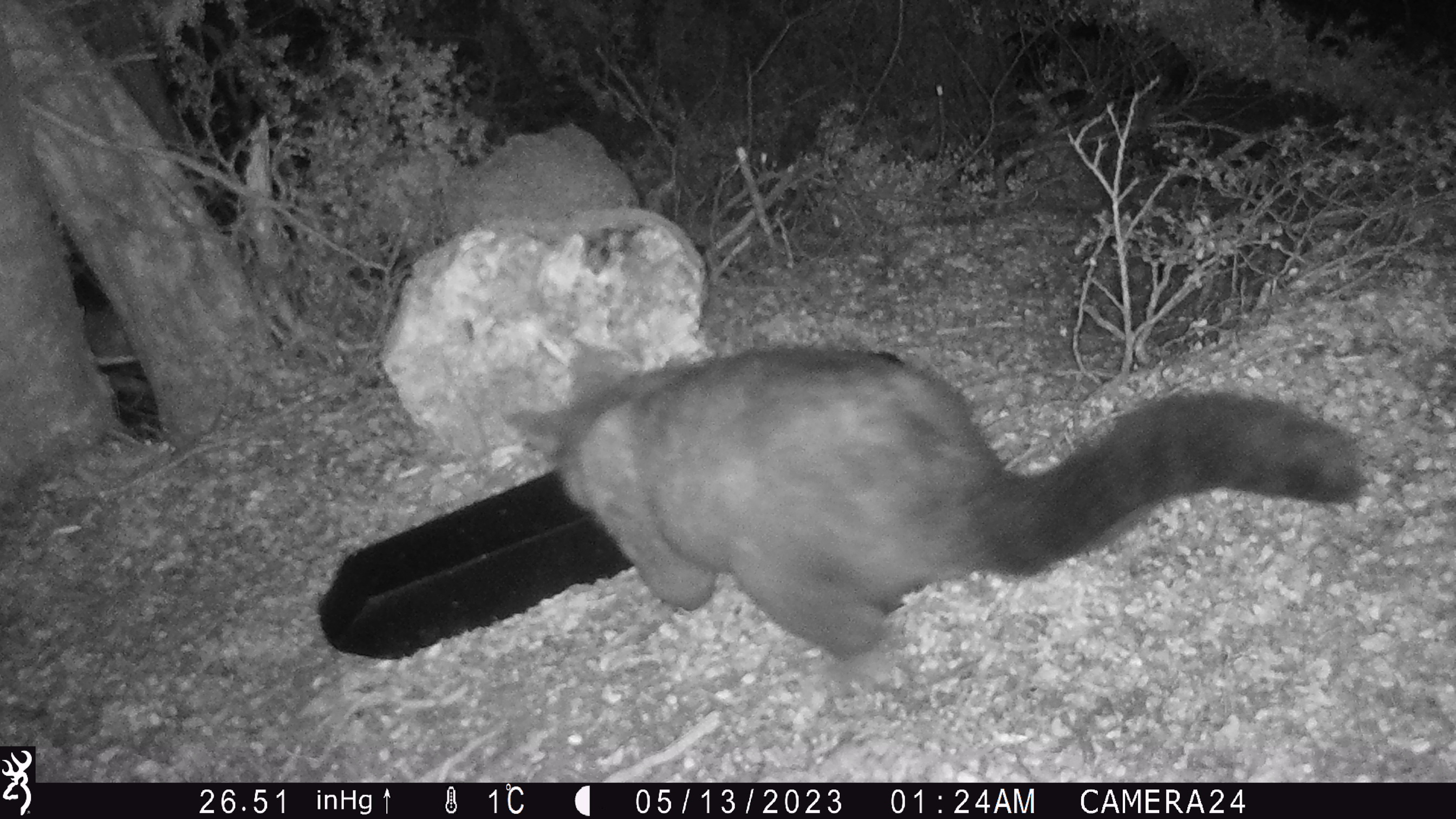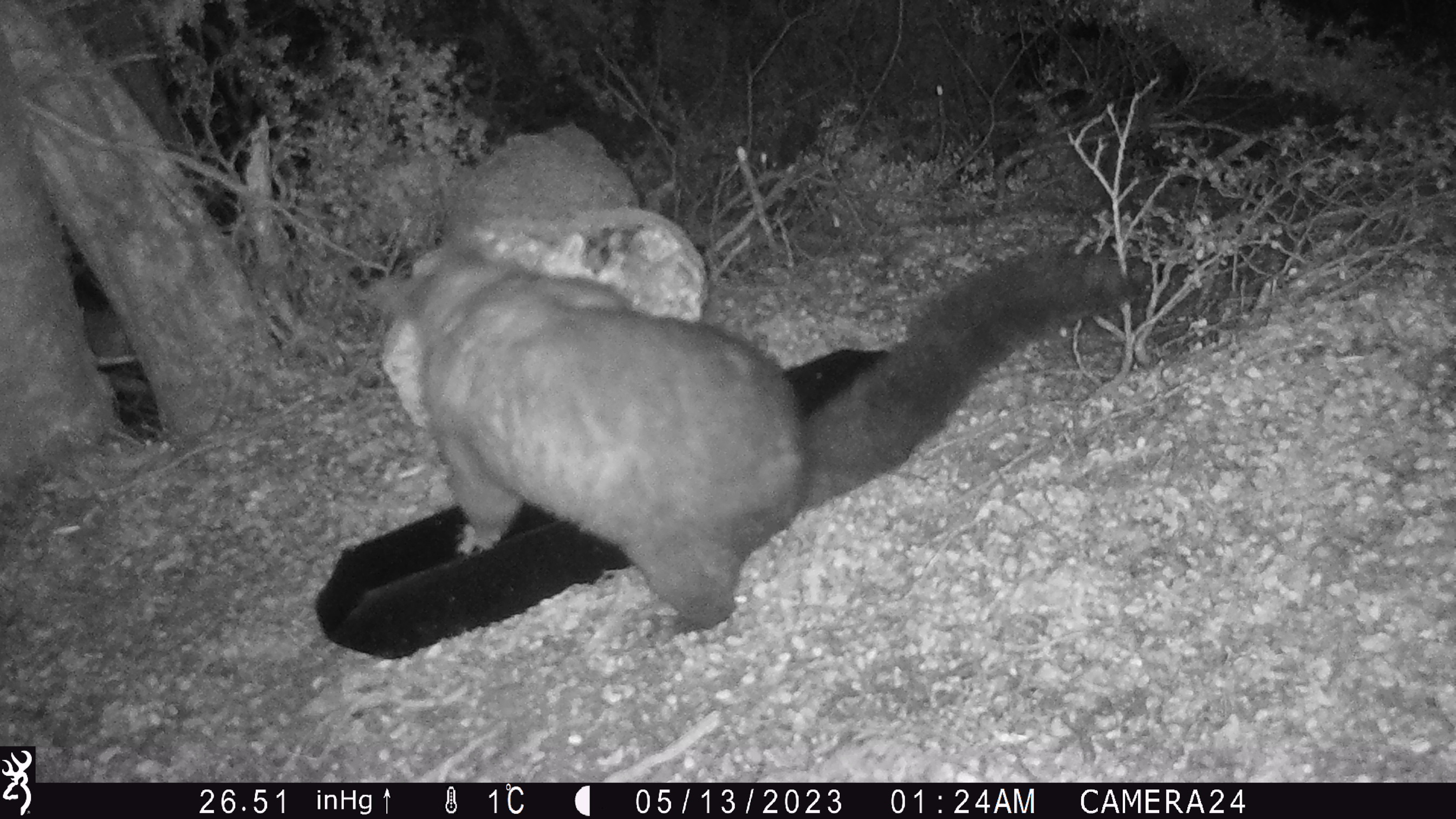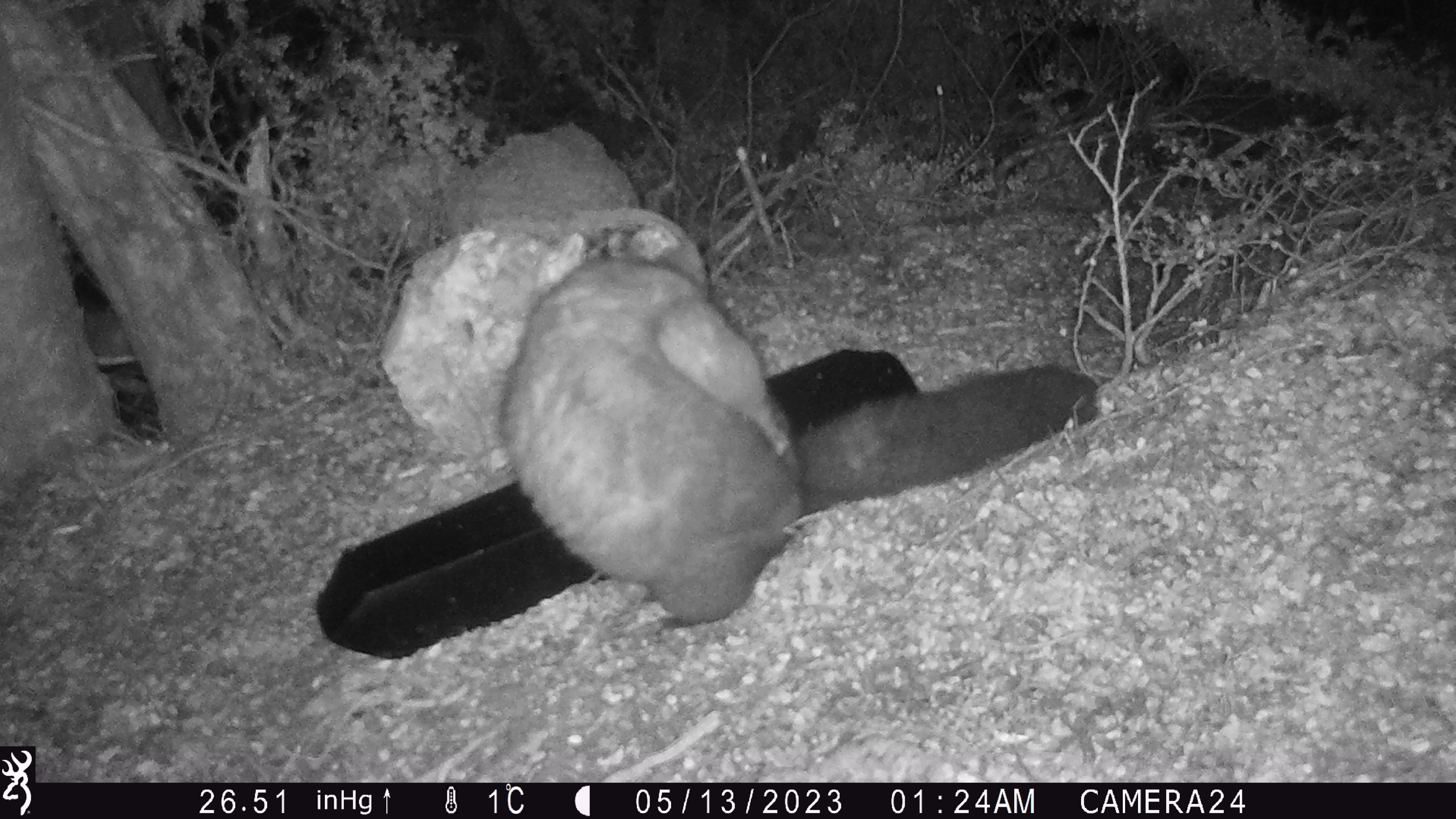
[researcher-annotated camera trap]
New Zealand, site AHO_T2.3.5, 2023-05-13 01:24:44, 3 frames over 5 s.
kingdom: Animalia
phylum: Chordata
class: Mammalia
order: Carnivora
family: Mustelidae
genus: Mustela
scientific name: Mustela erminea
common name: stoat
Stoat (Mustela erminea).